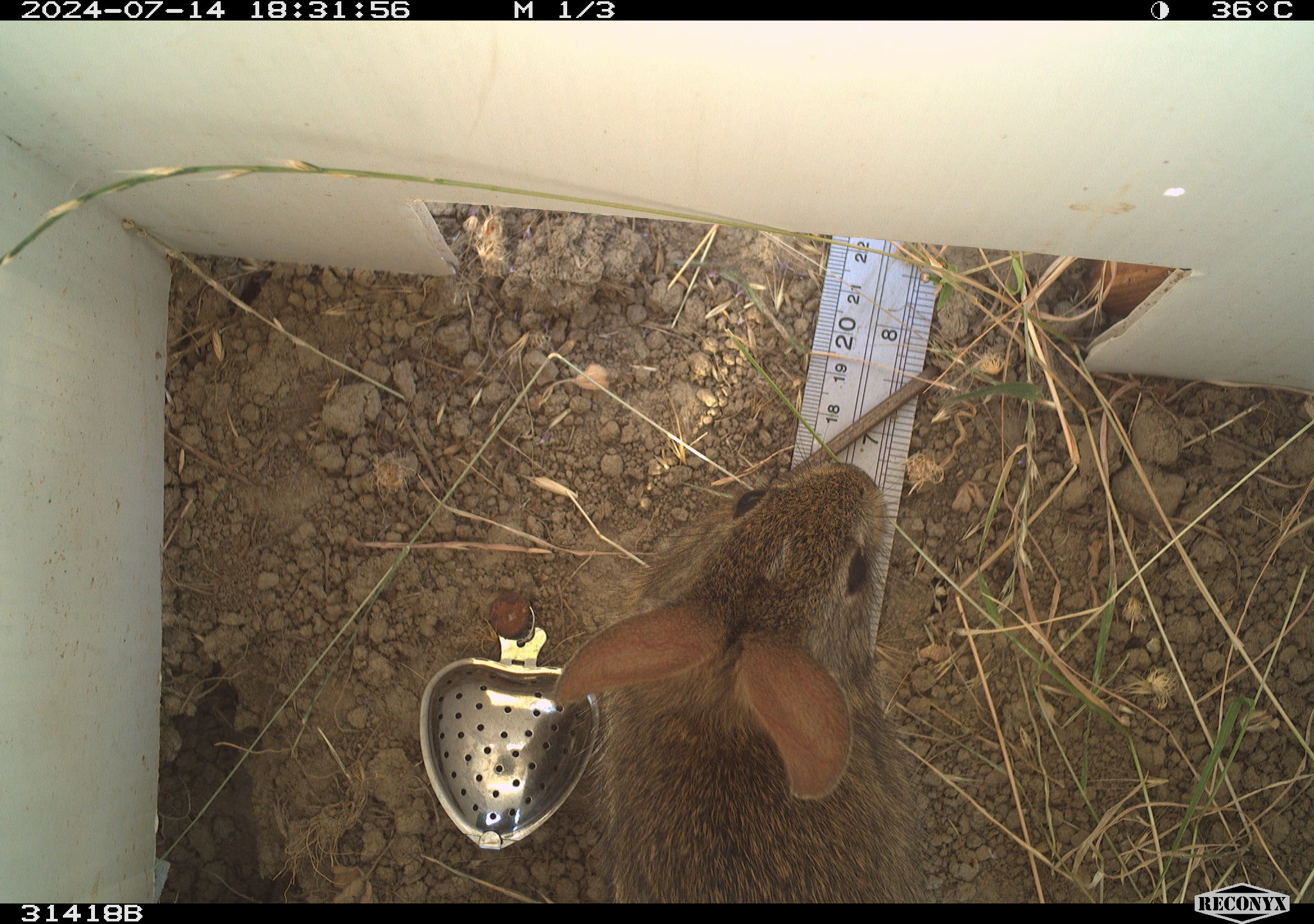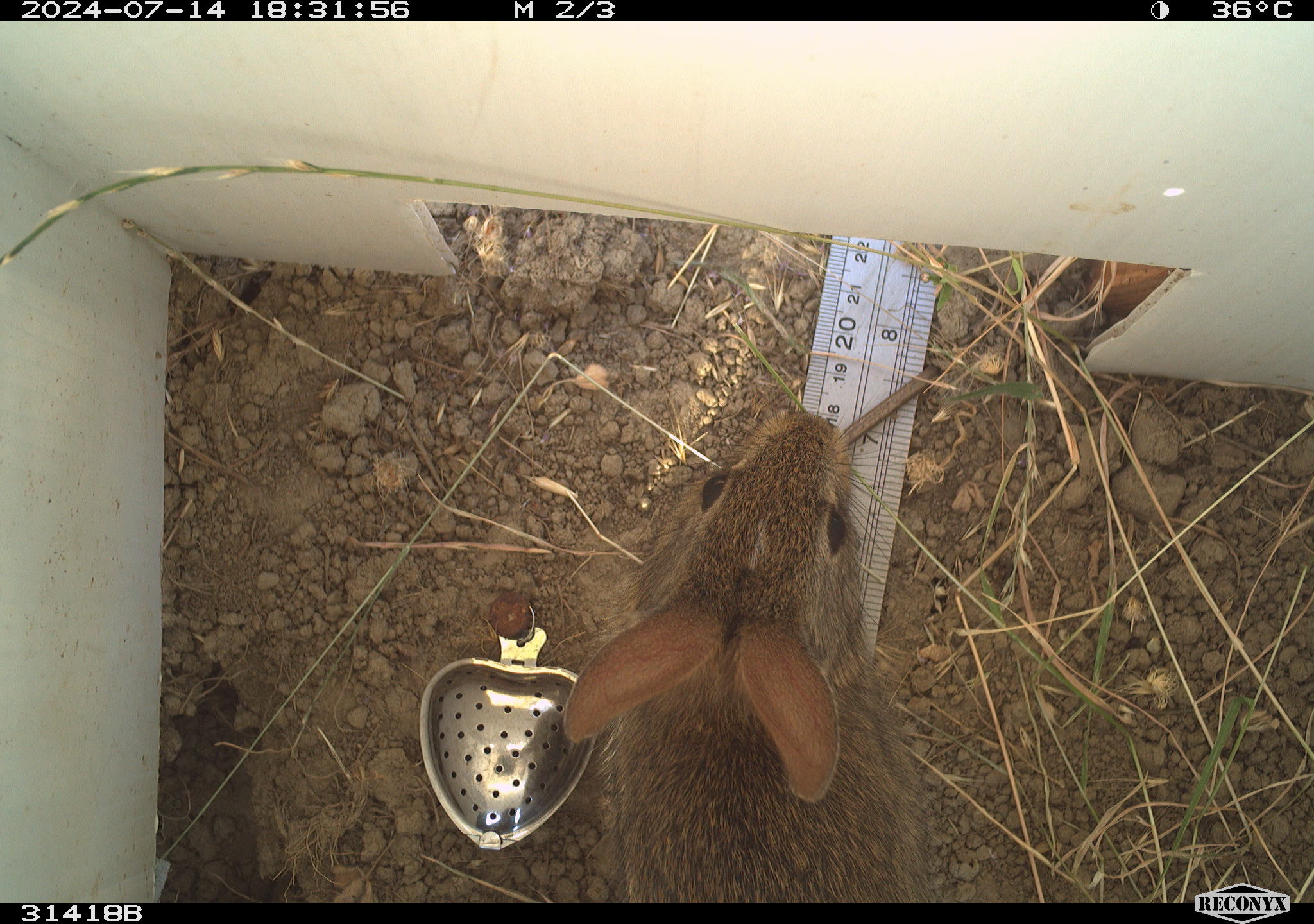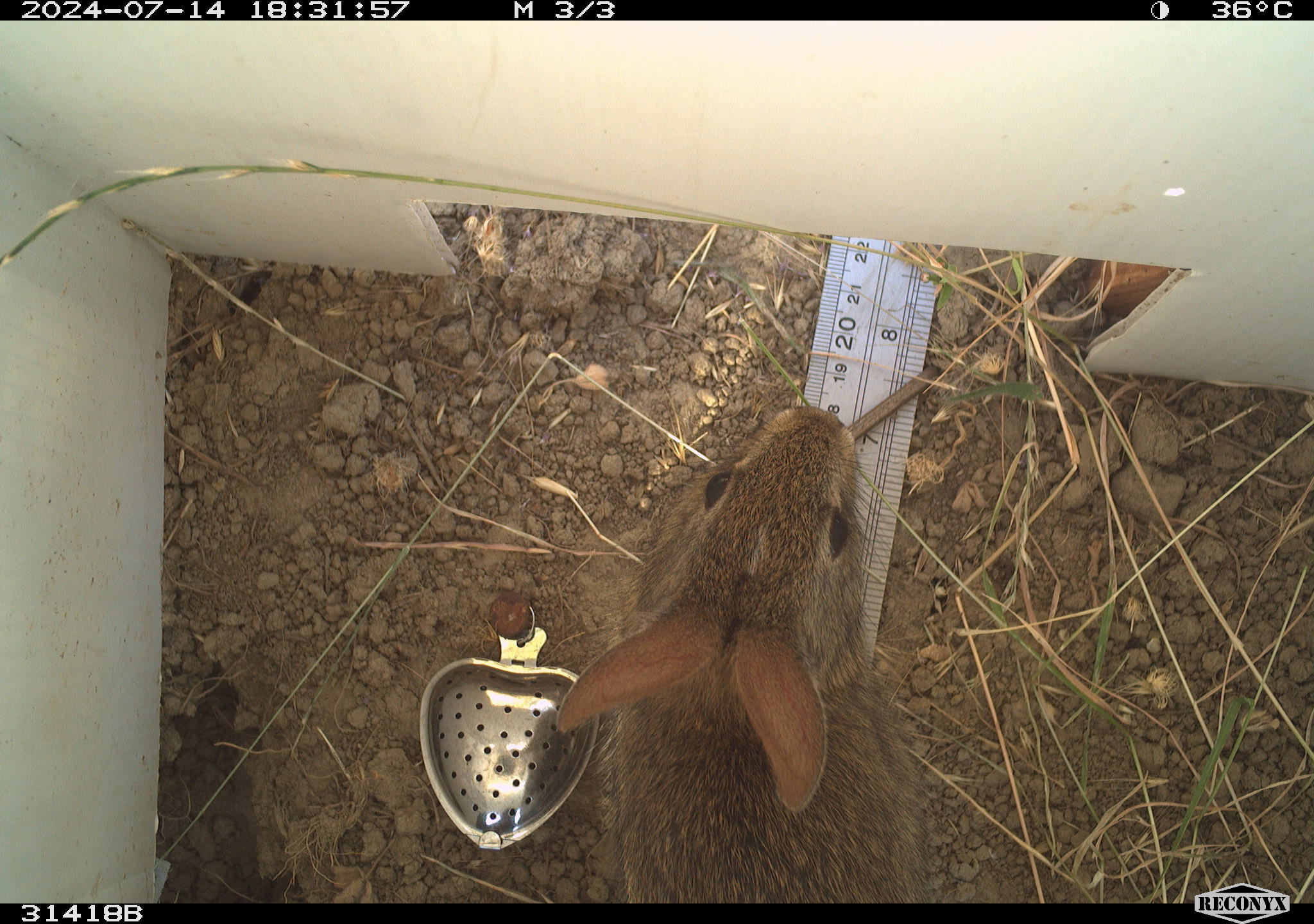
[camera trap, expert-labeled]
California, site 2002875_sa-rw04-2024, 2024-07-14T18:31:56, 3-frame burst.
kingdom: Animalia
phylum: Chordata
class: Mammalia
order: Lagomorpha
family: Leporidae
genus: Sylvilagus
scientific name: Sylvilagus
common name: cottontail rabbits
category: sylvilagus species